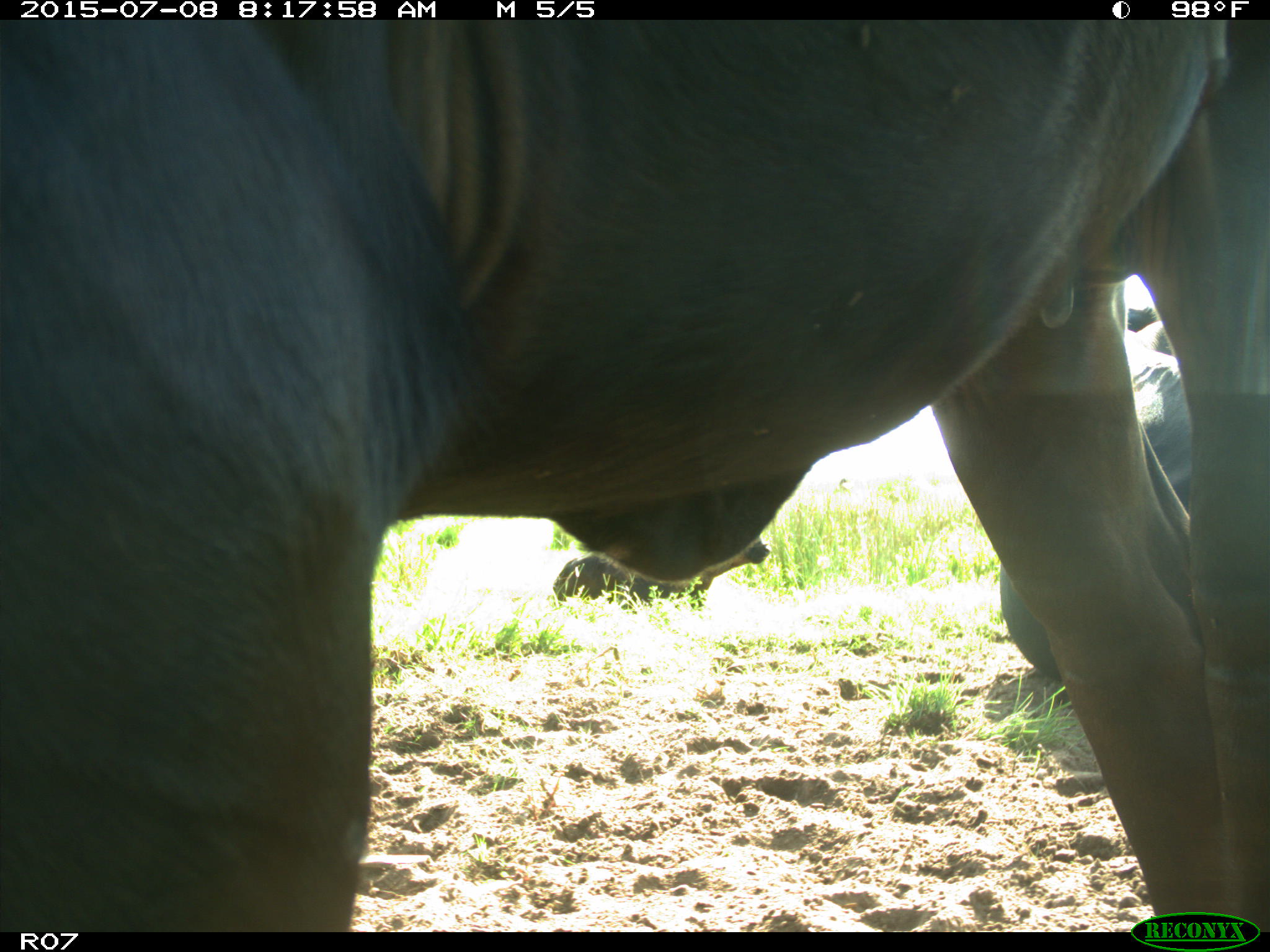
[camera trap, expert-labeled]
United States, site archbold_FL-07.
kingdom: Animalia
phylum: Chordata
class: Mammalia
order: Artiodactyla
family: Bovidae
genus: Bos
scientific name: Bos taurus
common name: domestic cow